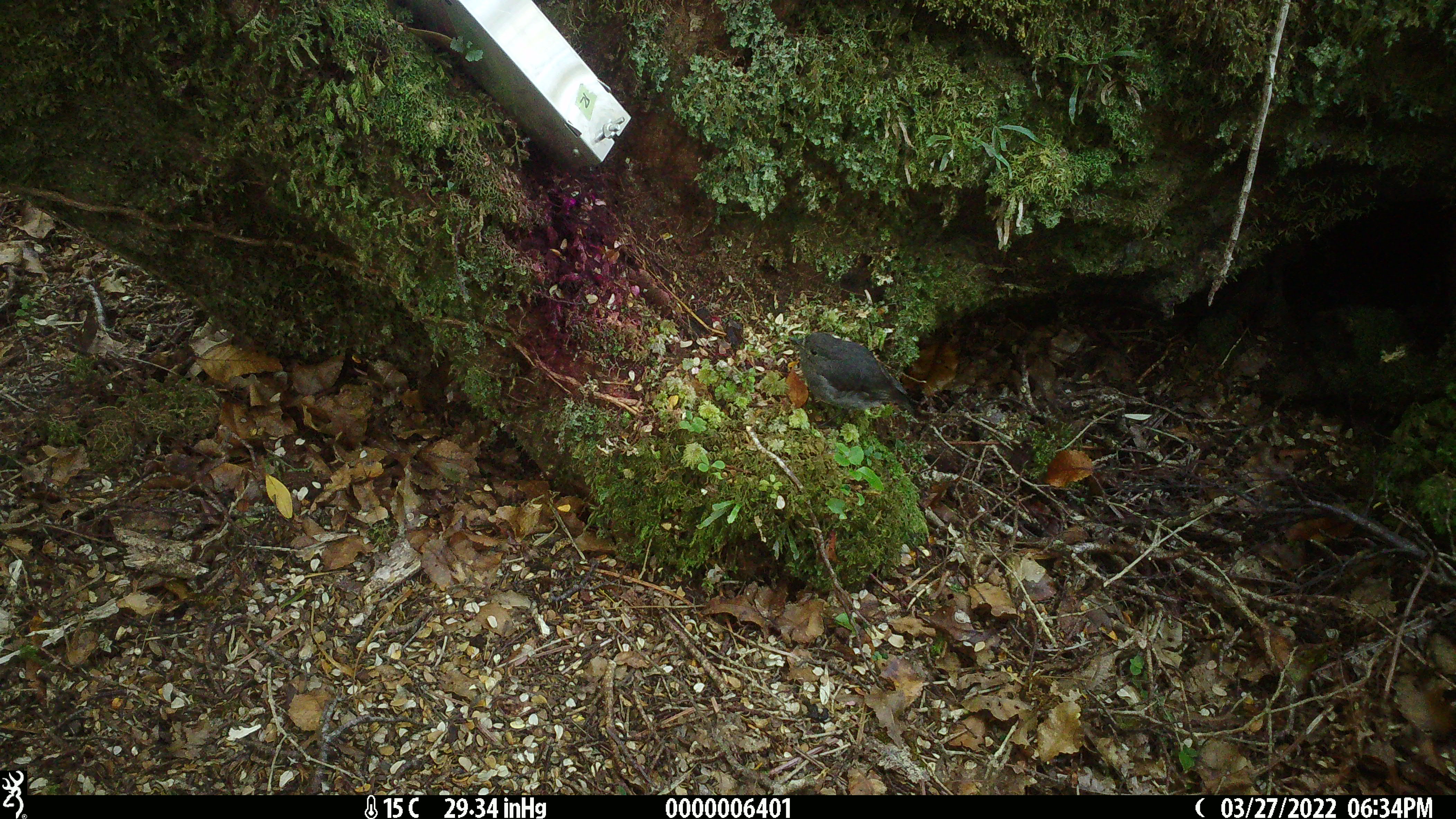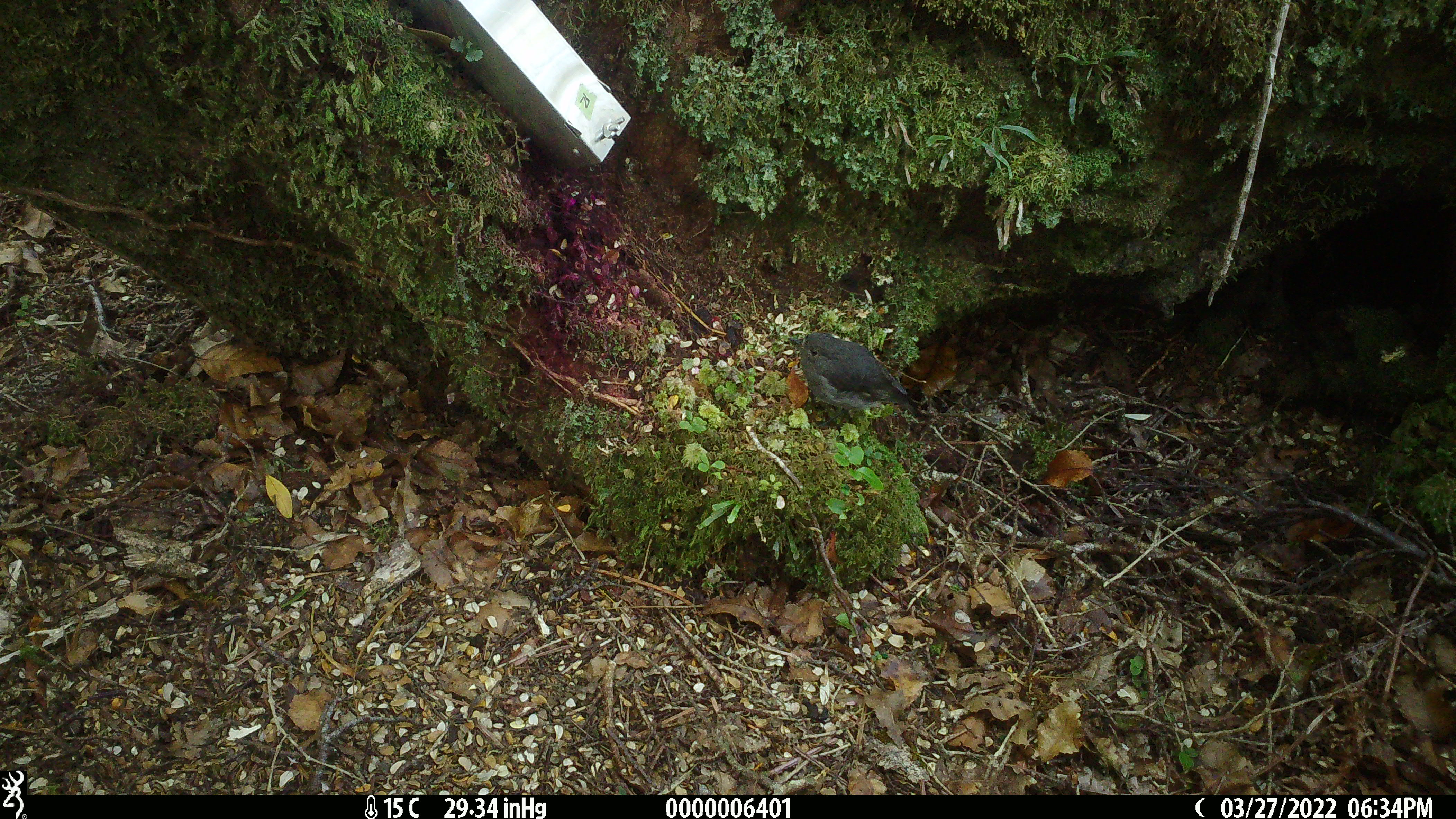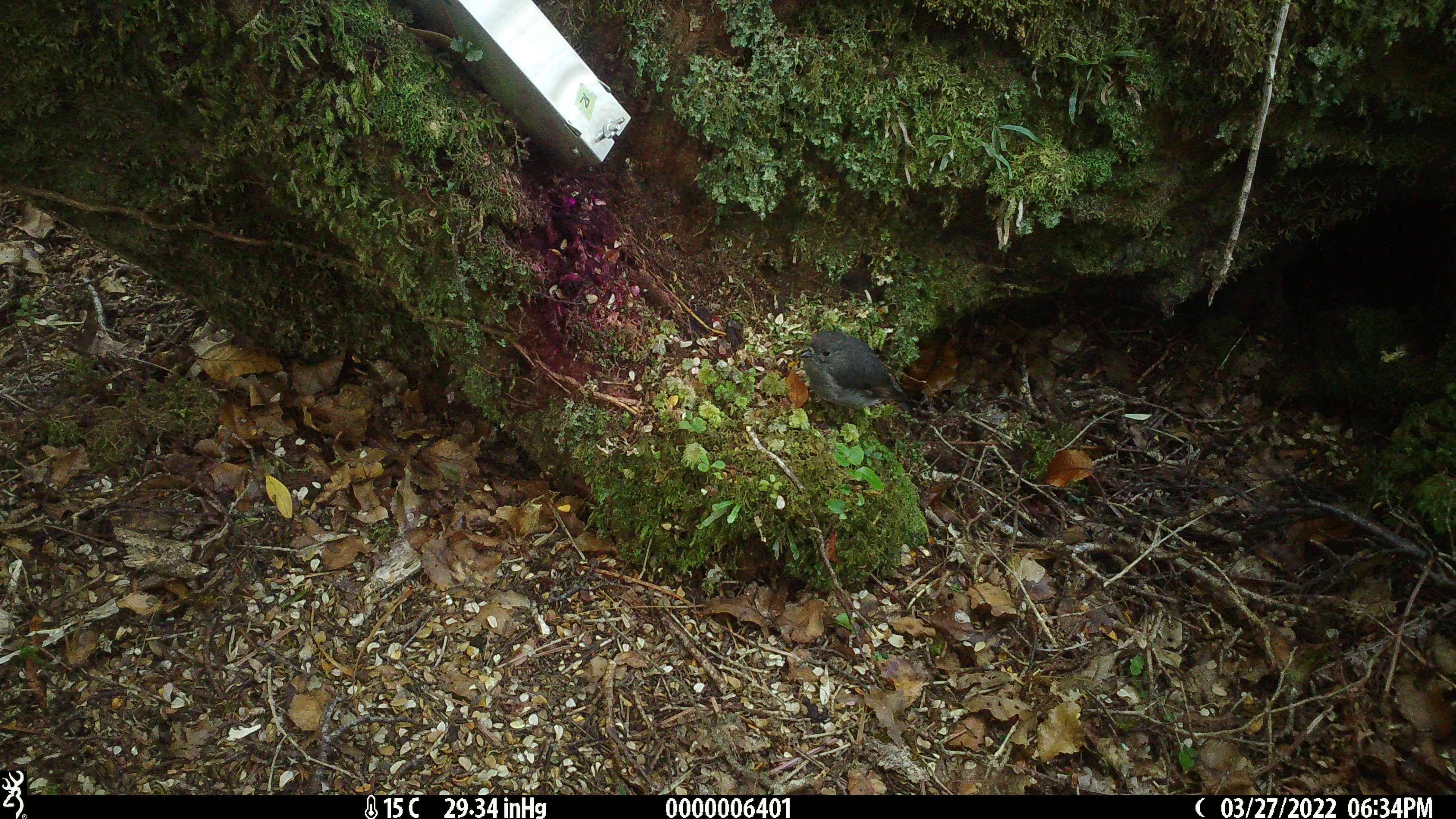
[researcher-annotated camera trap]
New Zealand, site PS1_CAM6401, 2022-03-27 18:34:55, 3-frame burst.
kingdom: Animalia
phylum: Chordata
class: Aves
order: Passeriformes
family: Petroicidae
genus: Petroica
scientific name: Petroica australis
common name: new zealand robin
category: robin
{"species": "robin (new zealand robin) (Petroica australis)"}